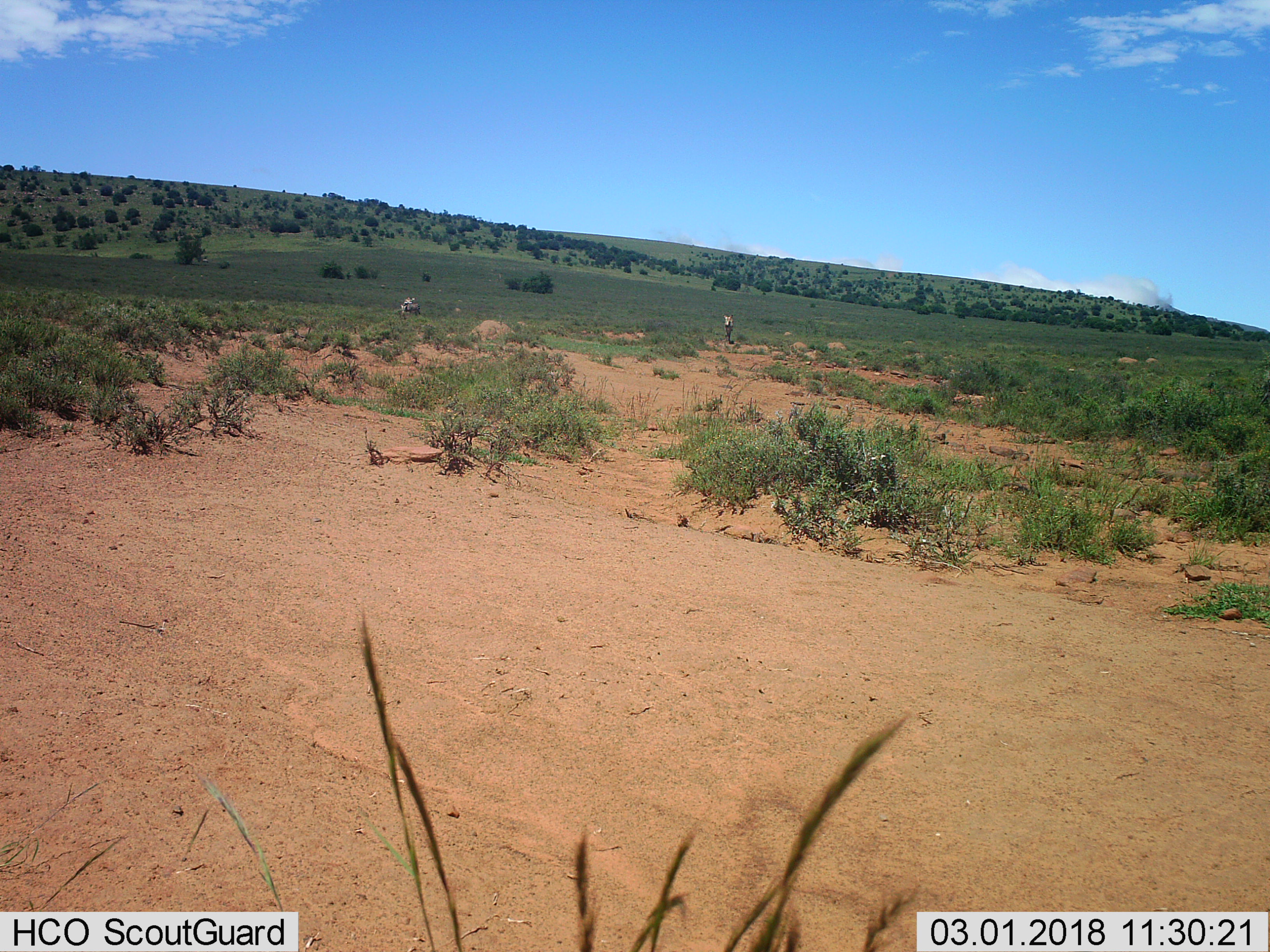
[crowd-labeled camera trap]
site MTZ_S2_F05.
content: unidentified animal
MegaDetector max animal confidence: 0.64